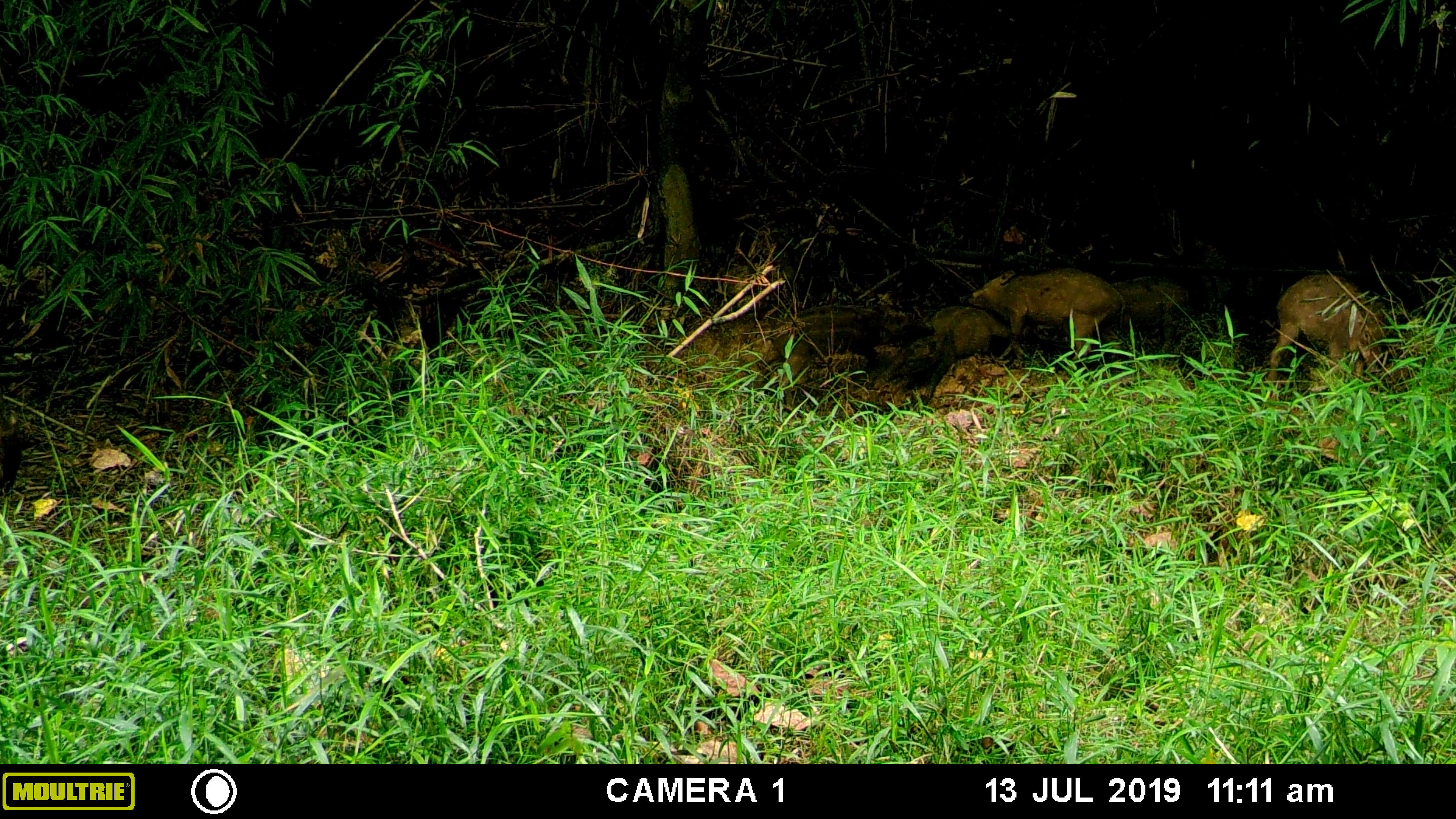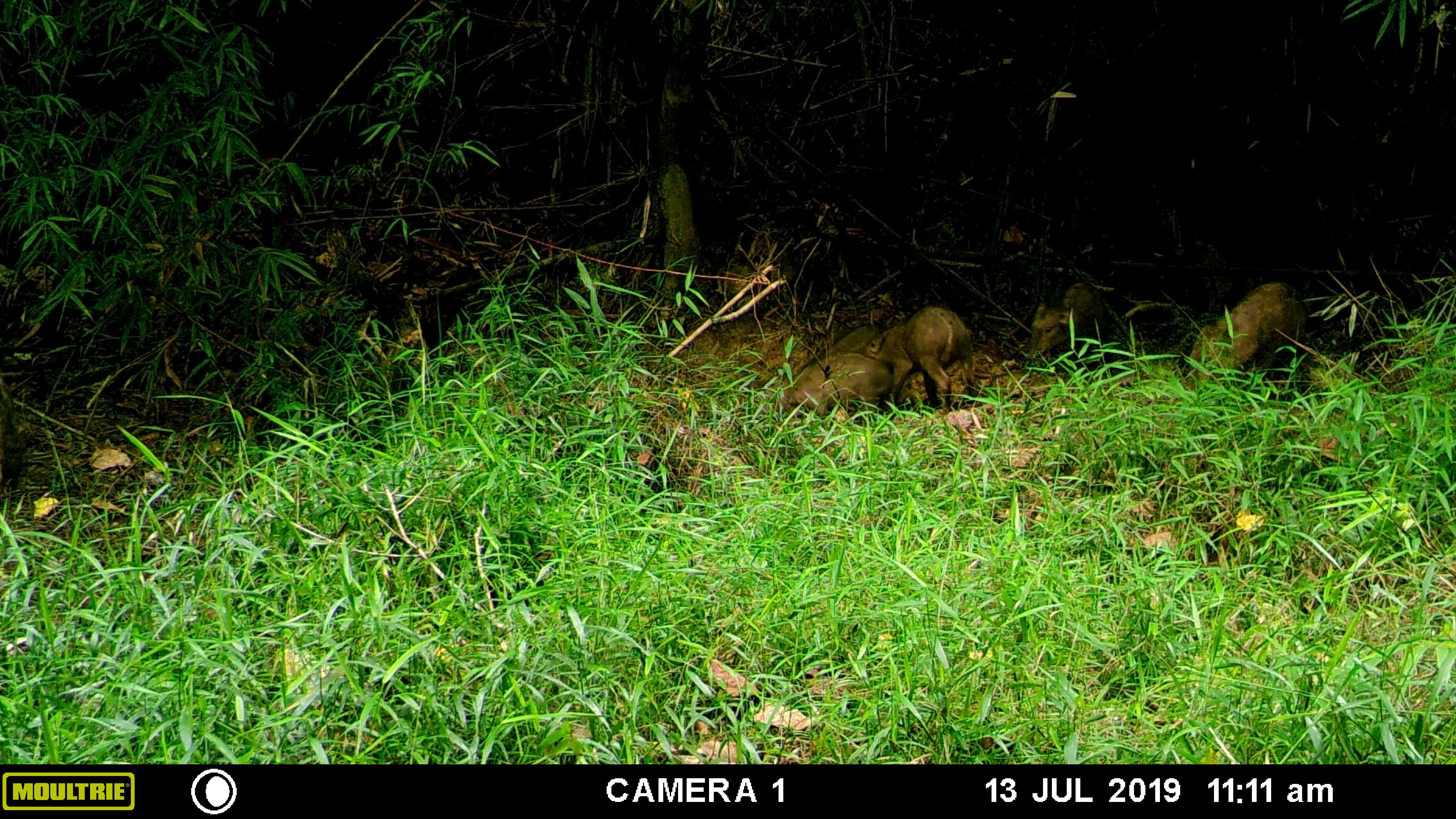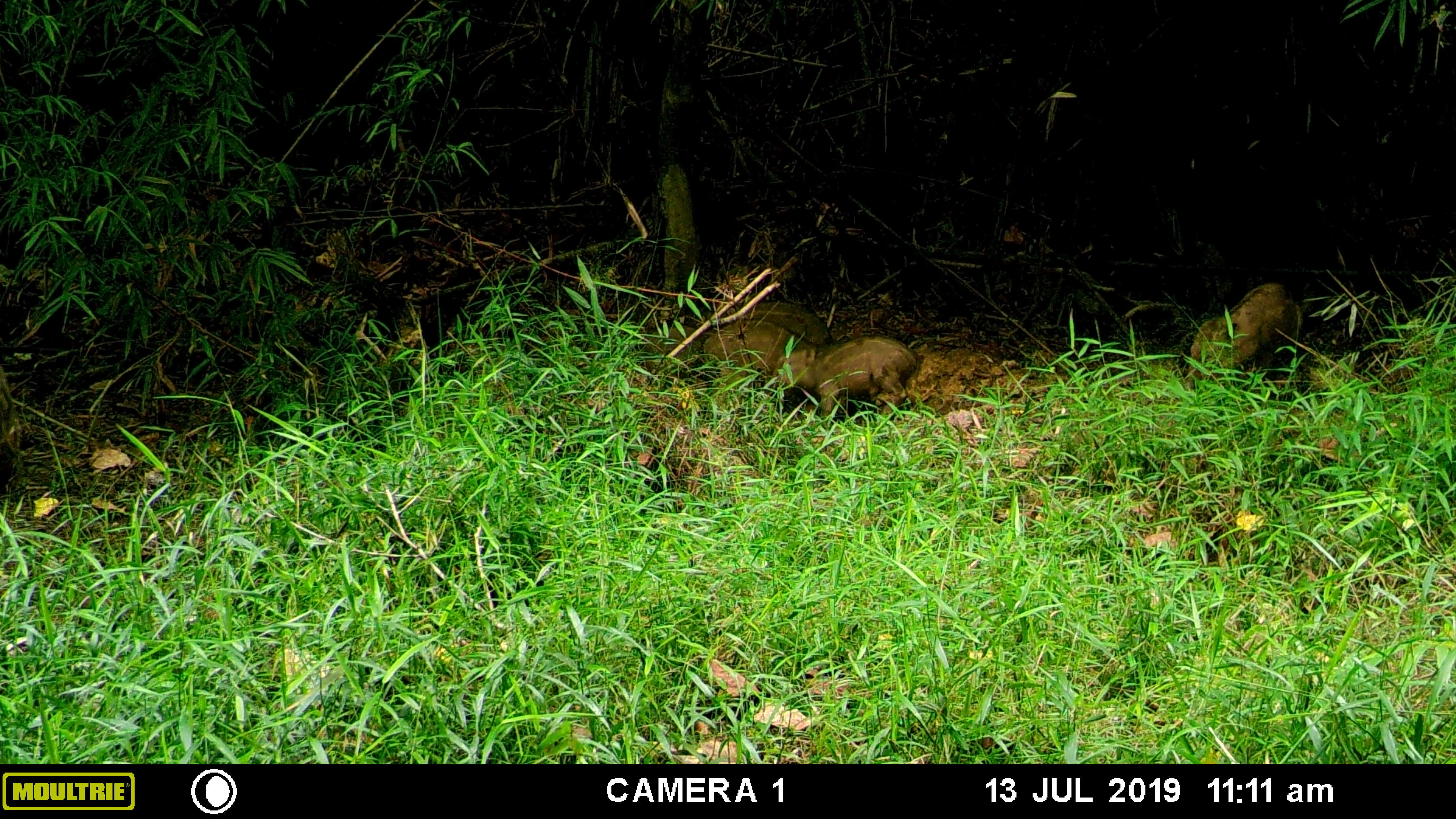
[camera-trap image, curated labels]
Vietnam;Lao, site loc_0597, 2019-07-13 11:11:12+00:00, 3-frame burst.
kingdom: Animalia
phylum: Chordata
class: Mammalia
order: Artiodactyla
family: Suidae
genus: Sus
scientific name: Sus scrofa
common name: eurasian wild pig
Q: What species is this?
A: Eurasian wild pig (Sus scrofa).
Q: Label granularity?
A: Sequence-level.